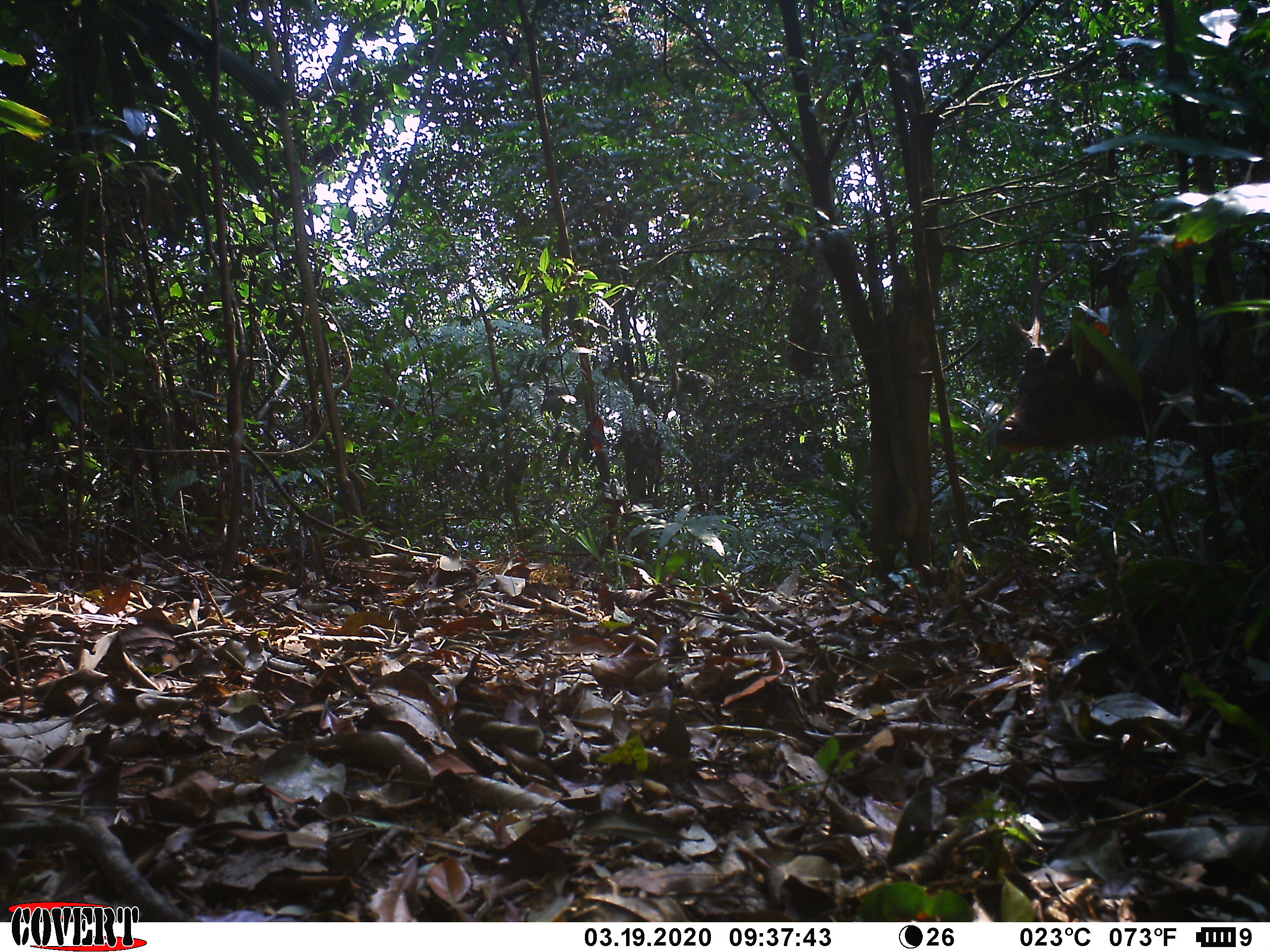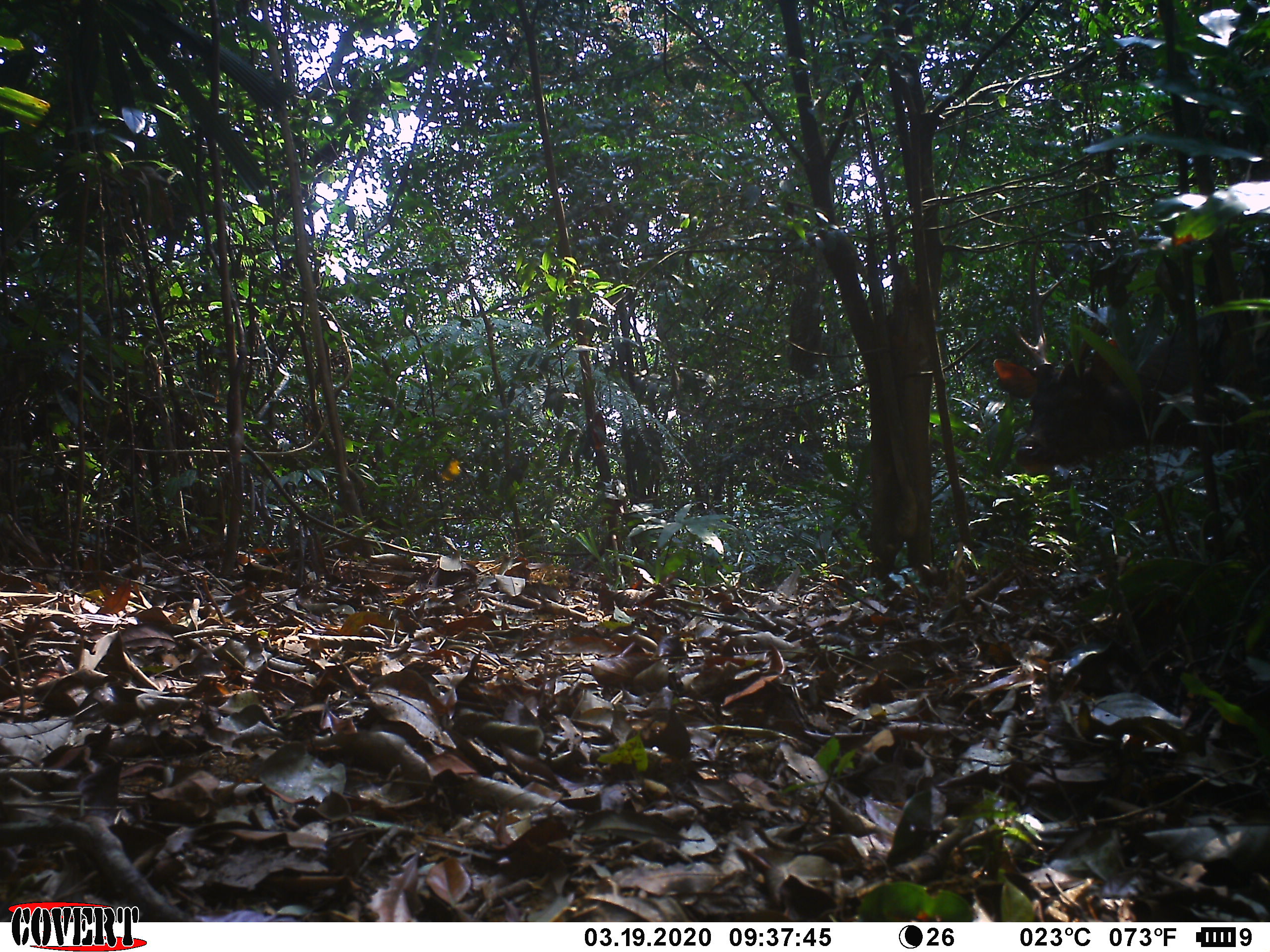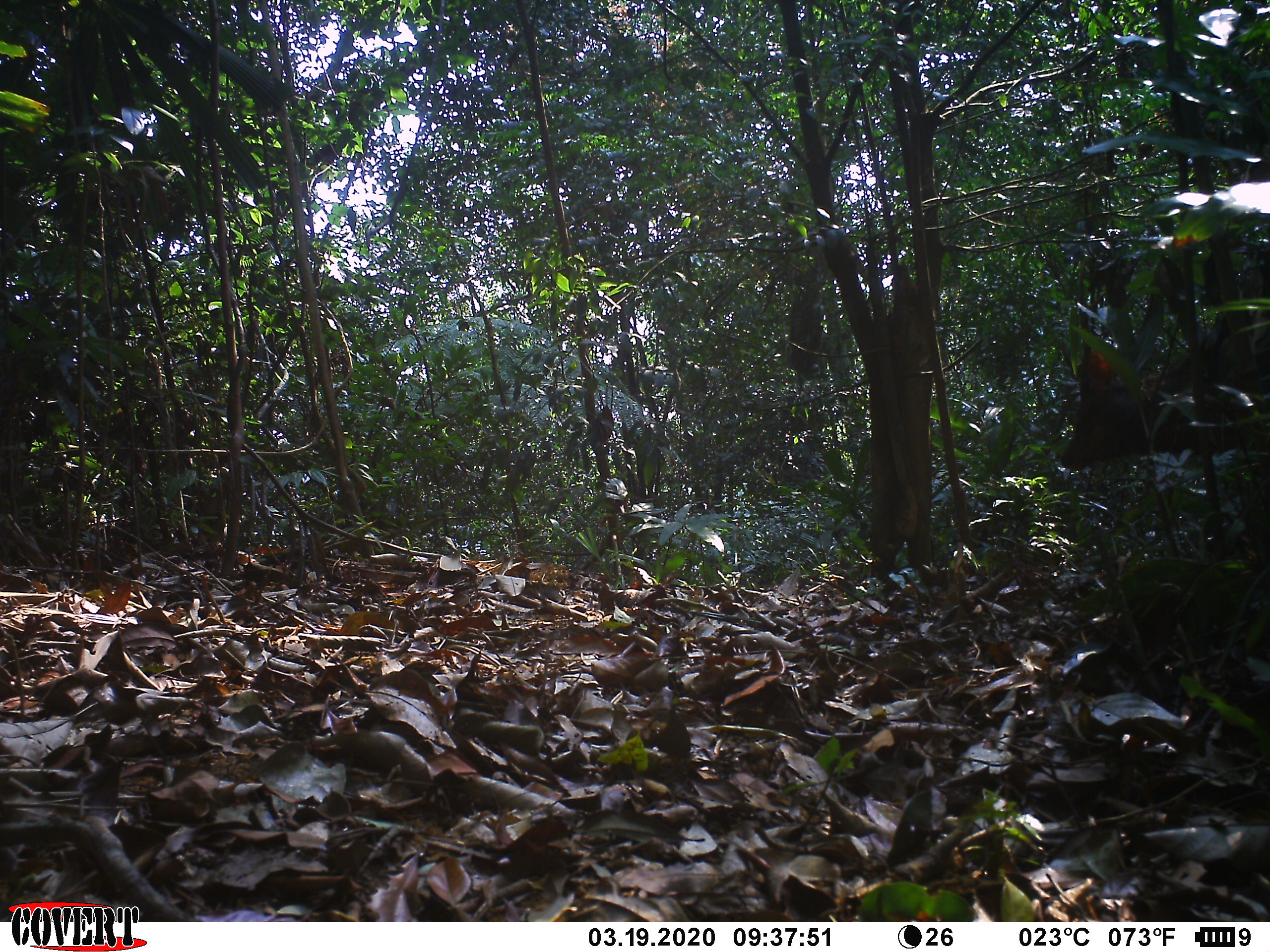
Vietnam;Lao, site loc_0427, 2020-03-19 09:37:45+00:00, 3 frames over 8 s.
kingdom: Animalia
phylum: Chordata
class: Mammalia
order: Artiodactyla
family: Cervidae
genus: Rusa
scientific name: Rusa unicolor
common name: sambar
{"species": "sambar (Rusa unicolor)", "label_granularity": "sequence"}